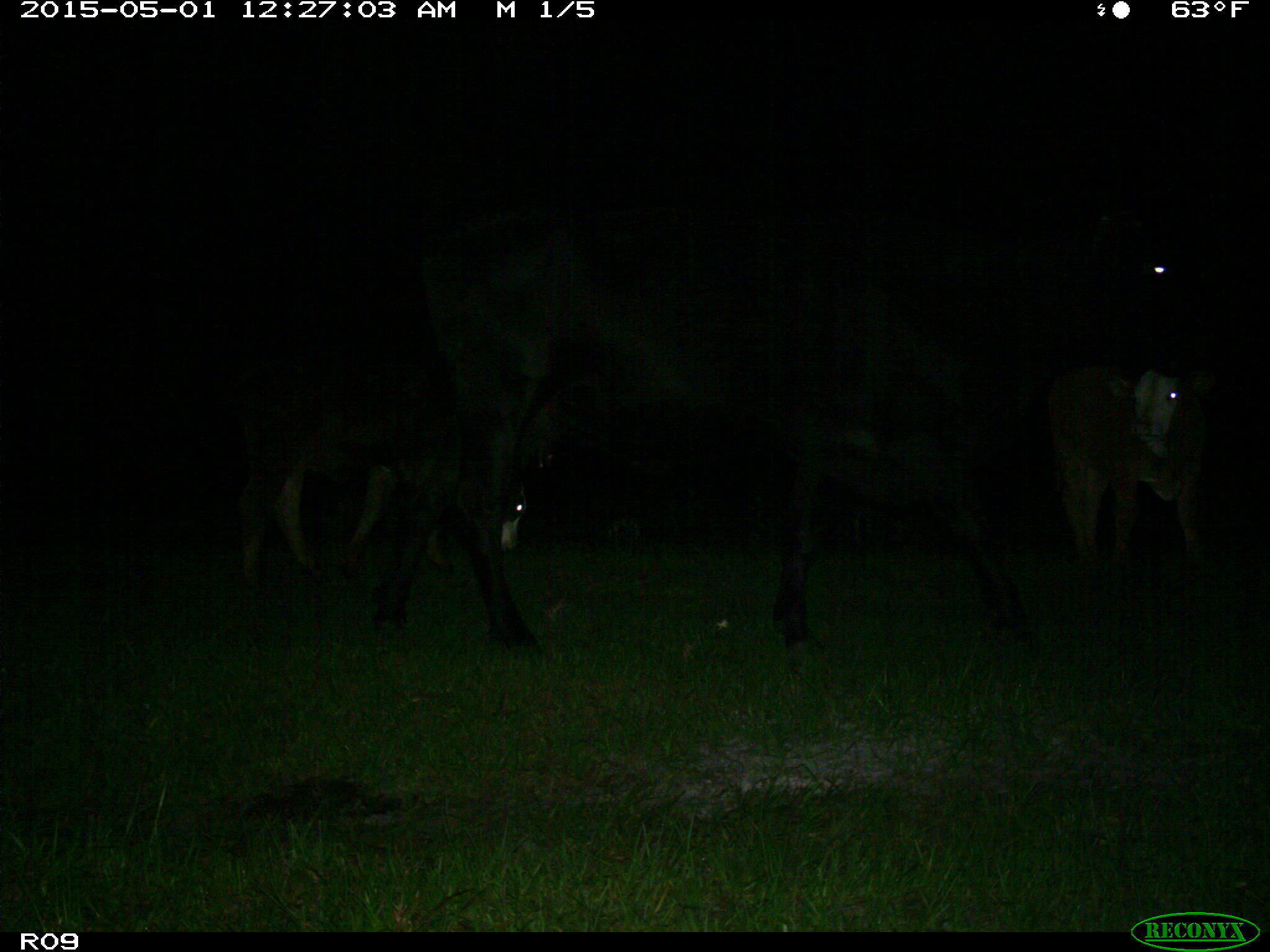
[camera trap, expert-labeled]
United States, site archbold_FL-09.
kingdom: Animalia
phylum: Chordata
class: Mammalia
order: Artiodactyla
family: Bovidae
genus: Bos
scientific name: Bos taurus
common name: domestic cow